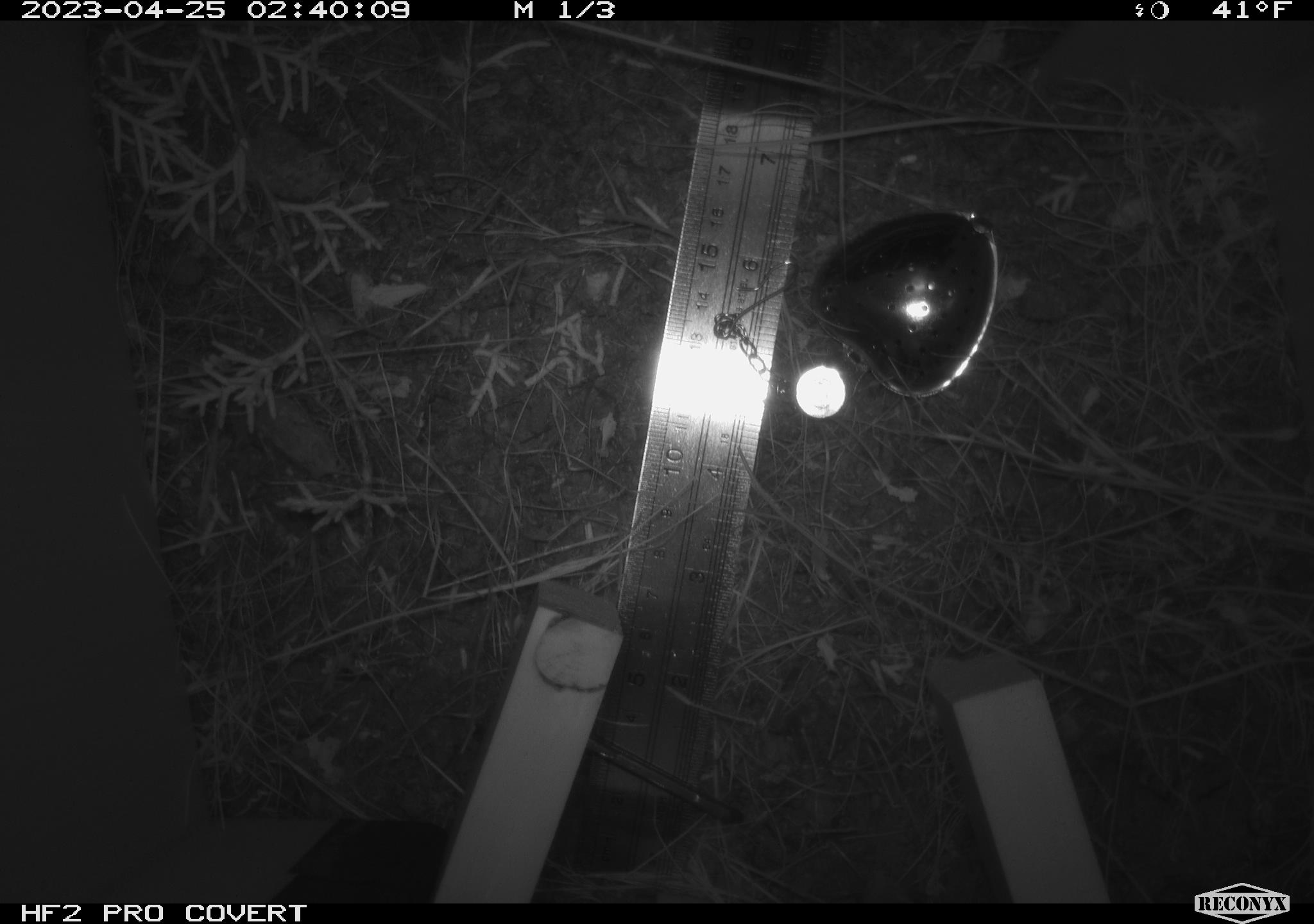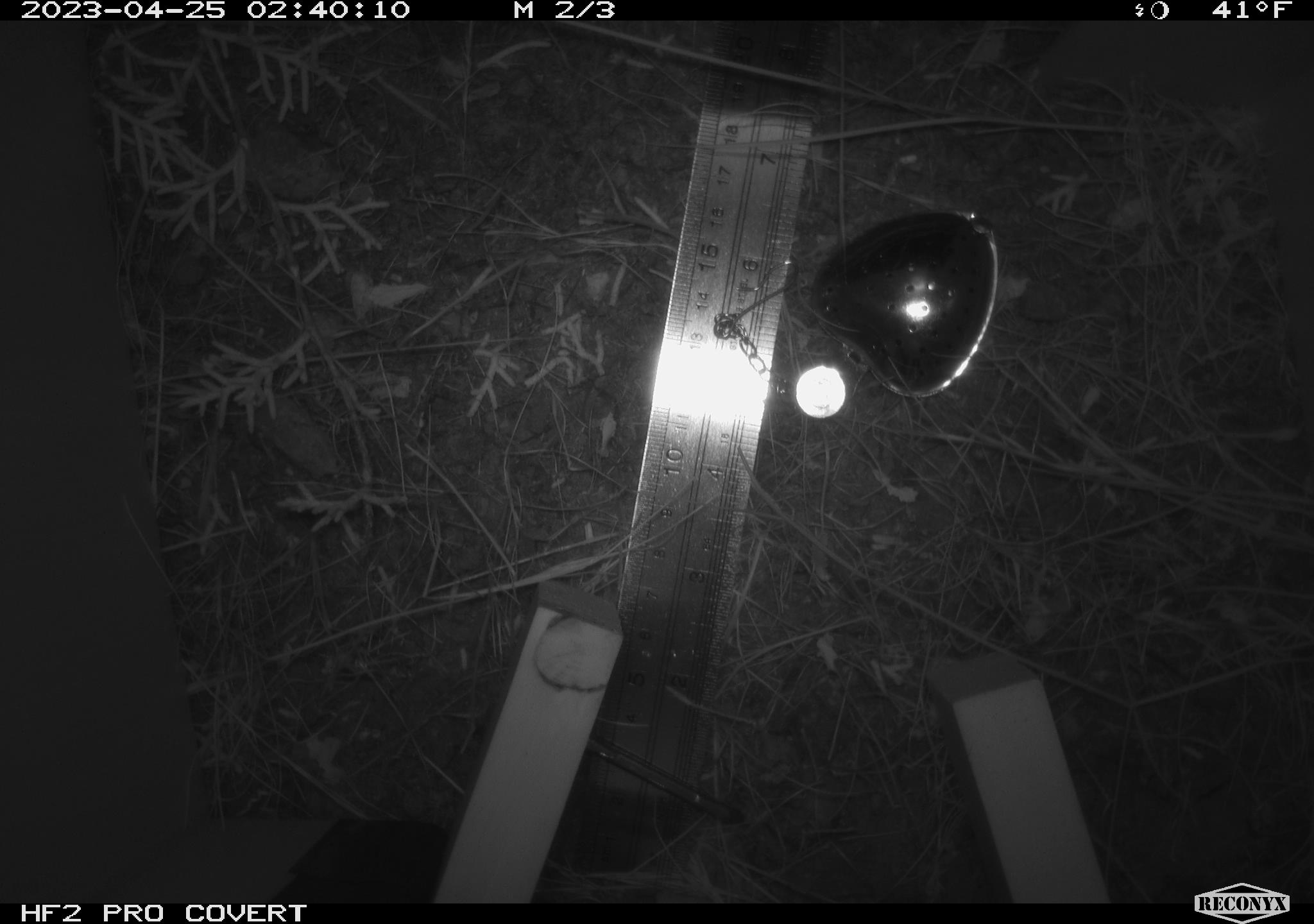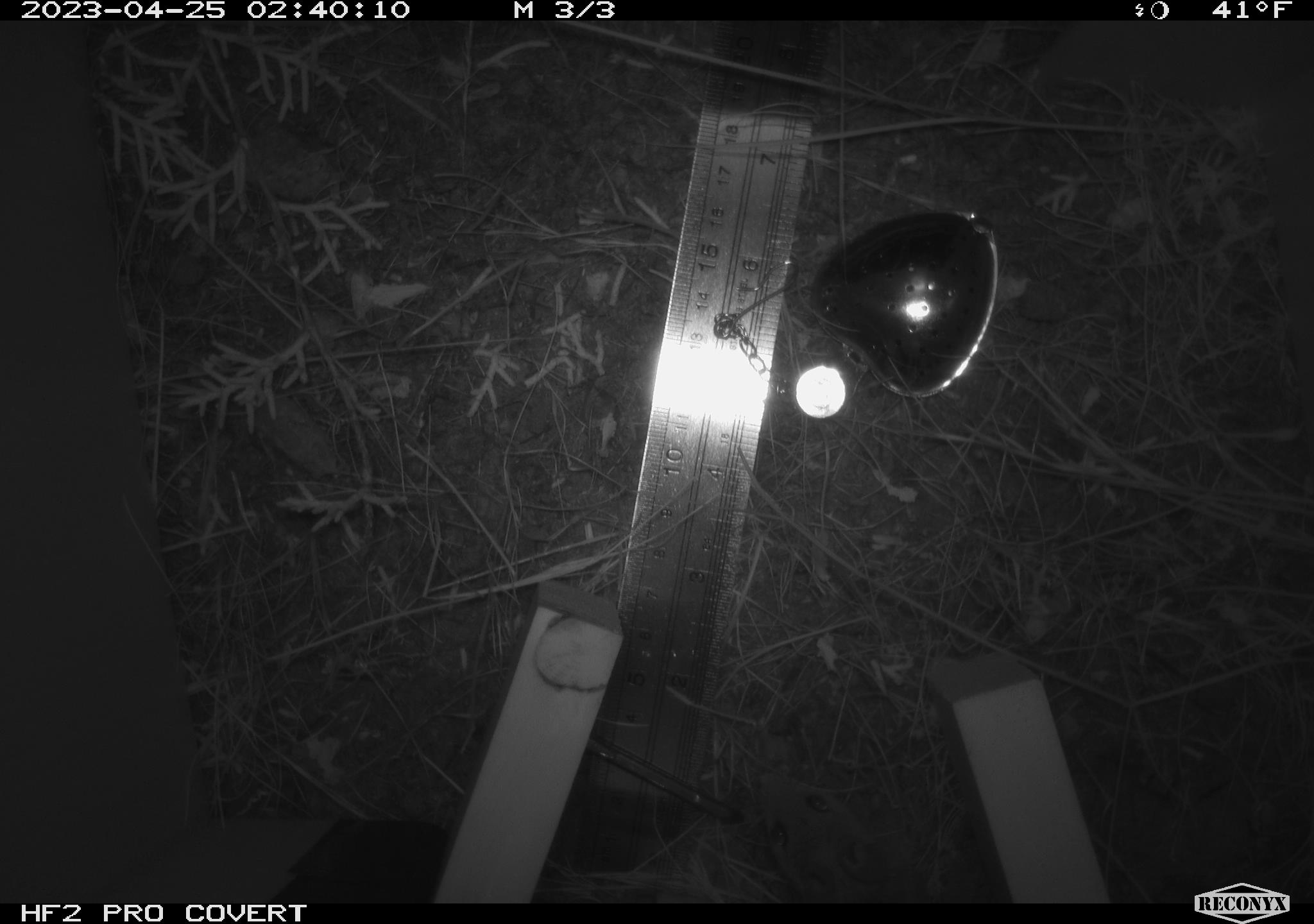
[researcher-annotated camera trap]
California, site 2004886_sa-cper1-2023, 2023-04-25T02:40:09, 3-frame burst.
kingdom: Animalia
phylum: Chordata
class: Mammalia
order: Rodentia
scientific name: Rodentia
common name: mouse species